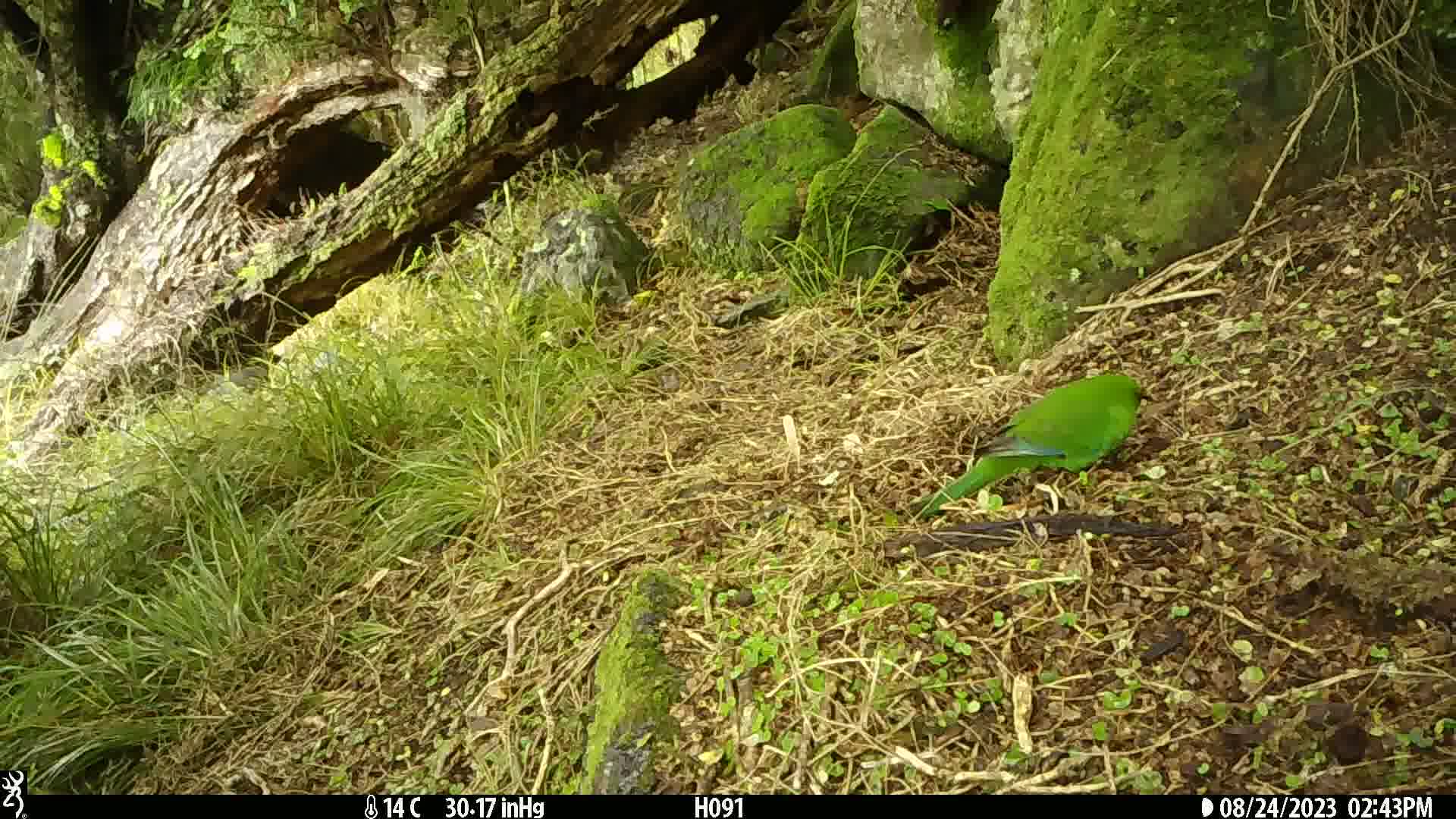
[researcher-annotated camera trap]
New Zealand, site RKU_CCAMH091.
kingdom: Animalia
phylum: Chordata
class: Aves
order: Psittaciformes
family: Psittaculidae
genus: Cyanoramphus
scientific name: Cyanoramphus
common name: parakeet